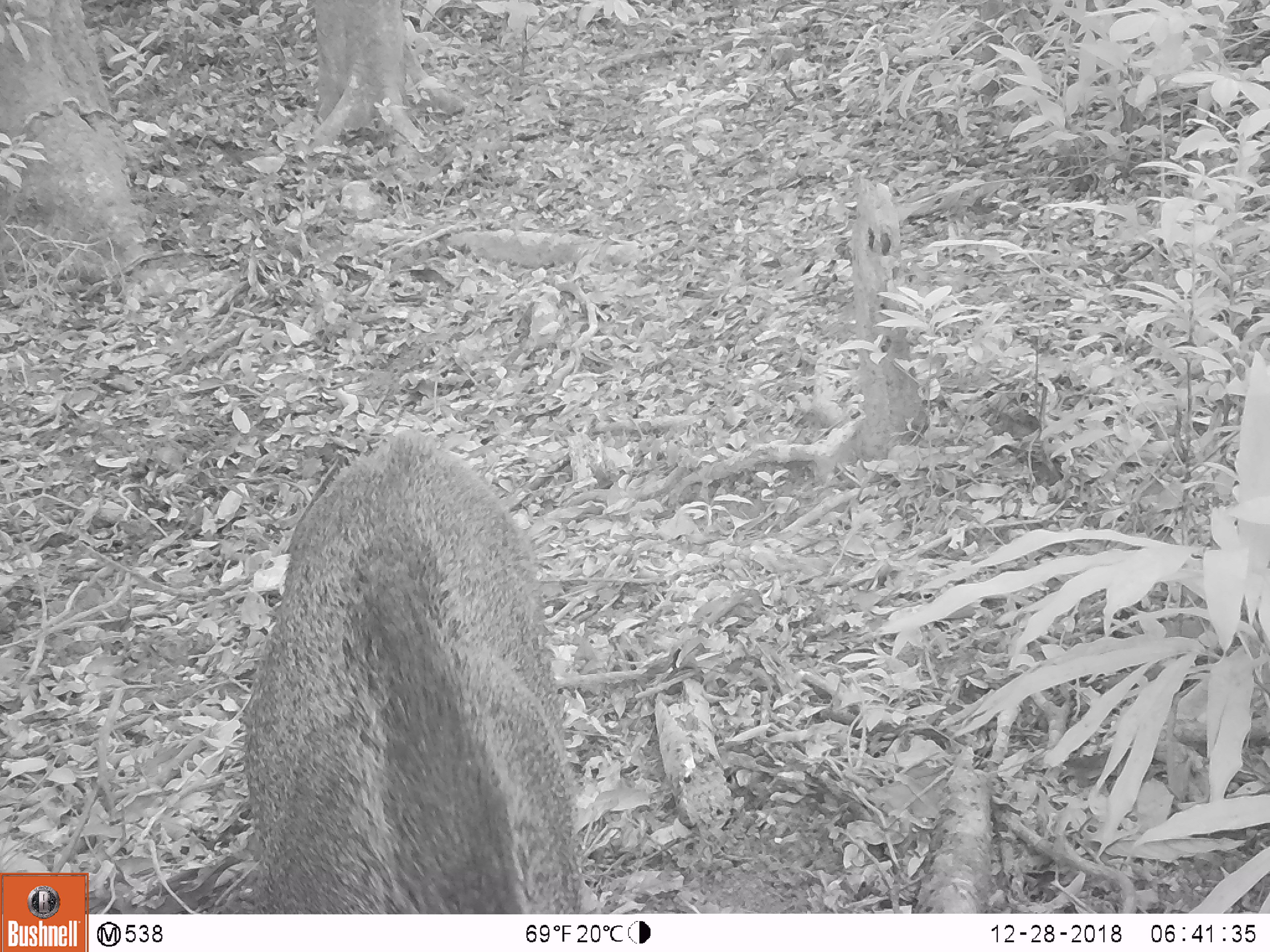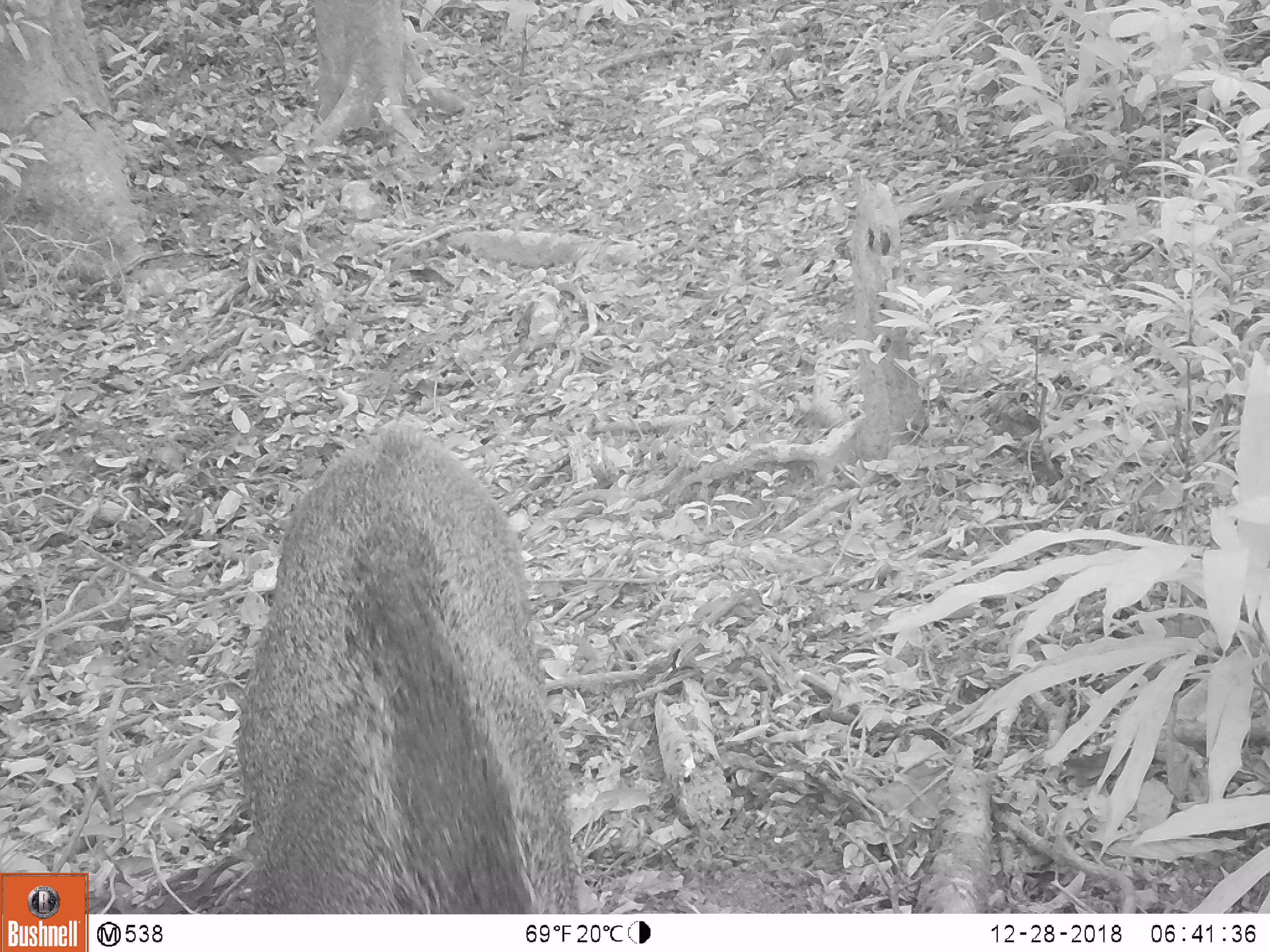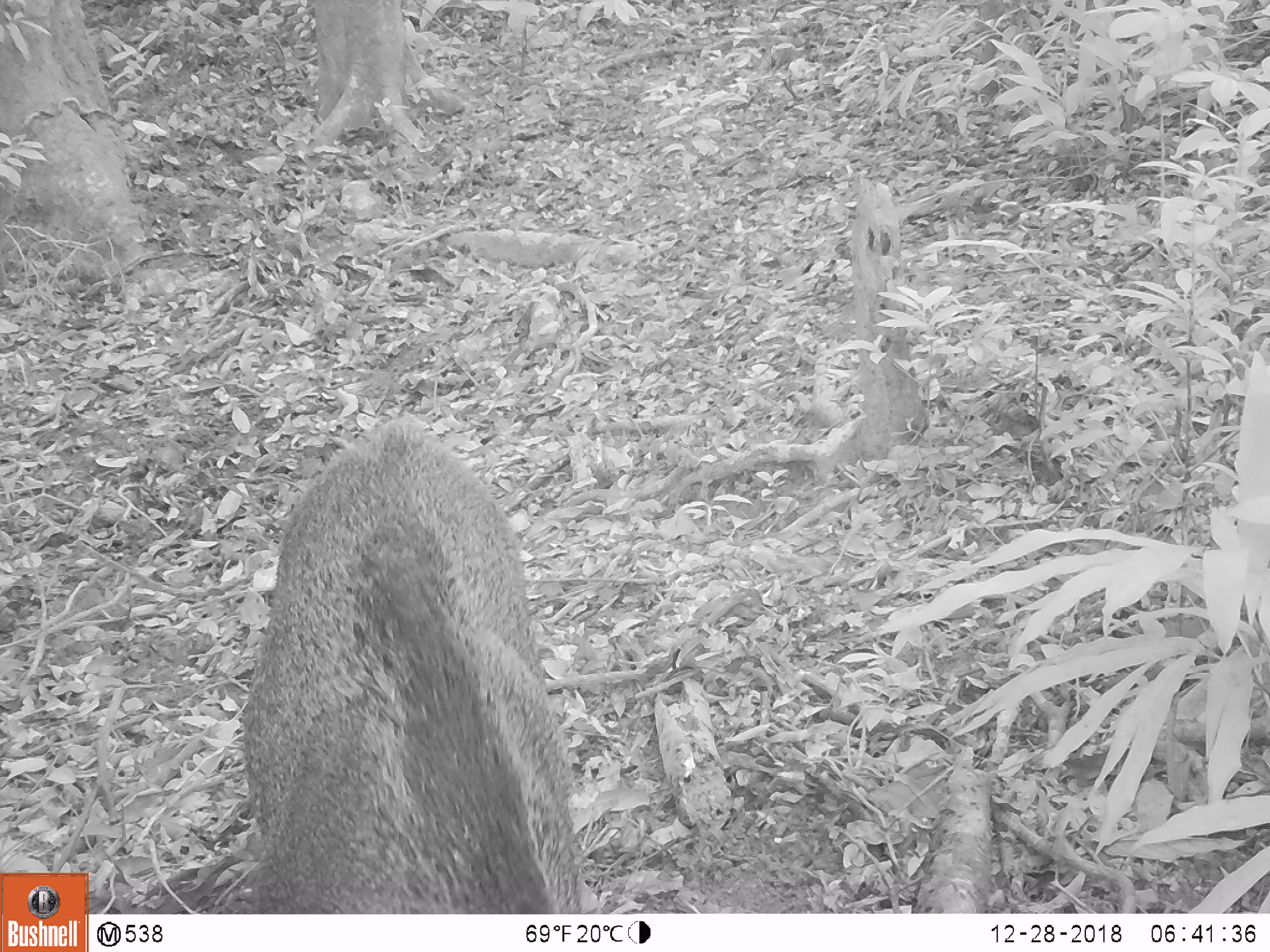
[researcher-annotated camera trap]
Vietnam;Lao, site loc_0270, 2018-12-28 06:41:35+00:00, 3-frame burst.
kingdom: Animalia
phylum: Chordata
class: Mammalia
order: Artiodactyla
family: Suidae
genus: Sus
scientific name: Sus scrofa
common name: eurasian wild pig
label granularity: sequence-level